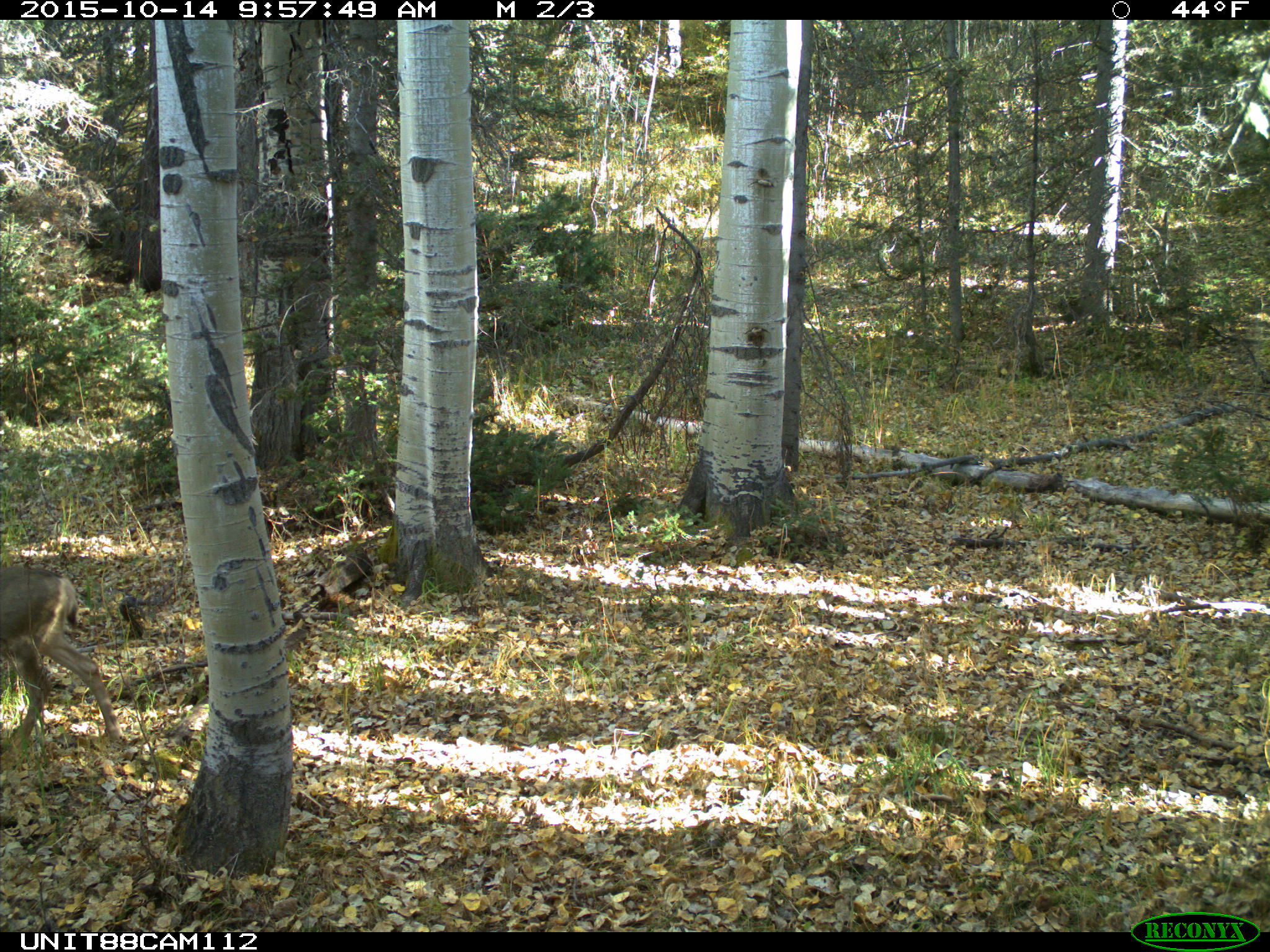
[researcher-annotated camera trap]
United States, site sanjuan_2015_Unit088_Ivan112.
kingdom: Animalia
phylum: Chordata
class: Mammalia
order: Artiodactyla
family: Cervidae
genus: Odocoileus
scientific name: Odocoileus hemionus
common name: mule deer